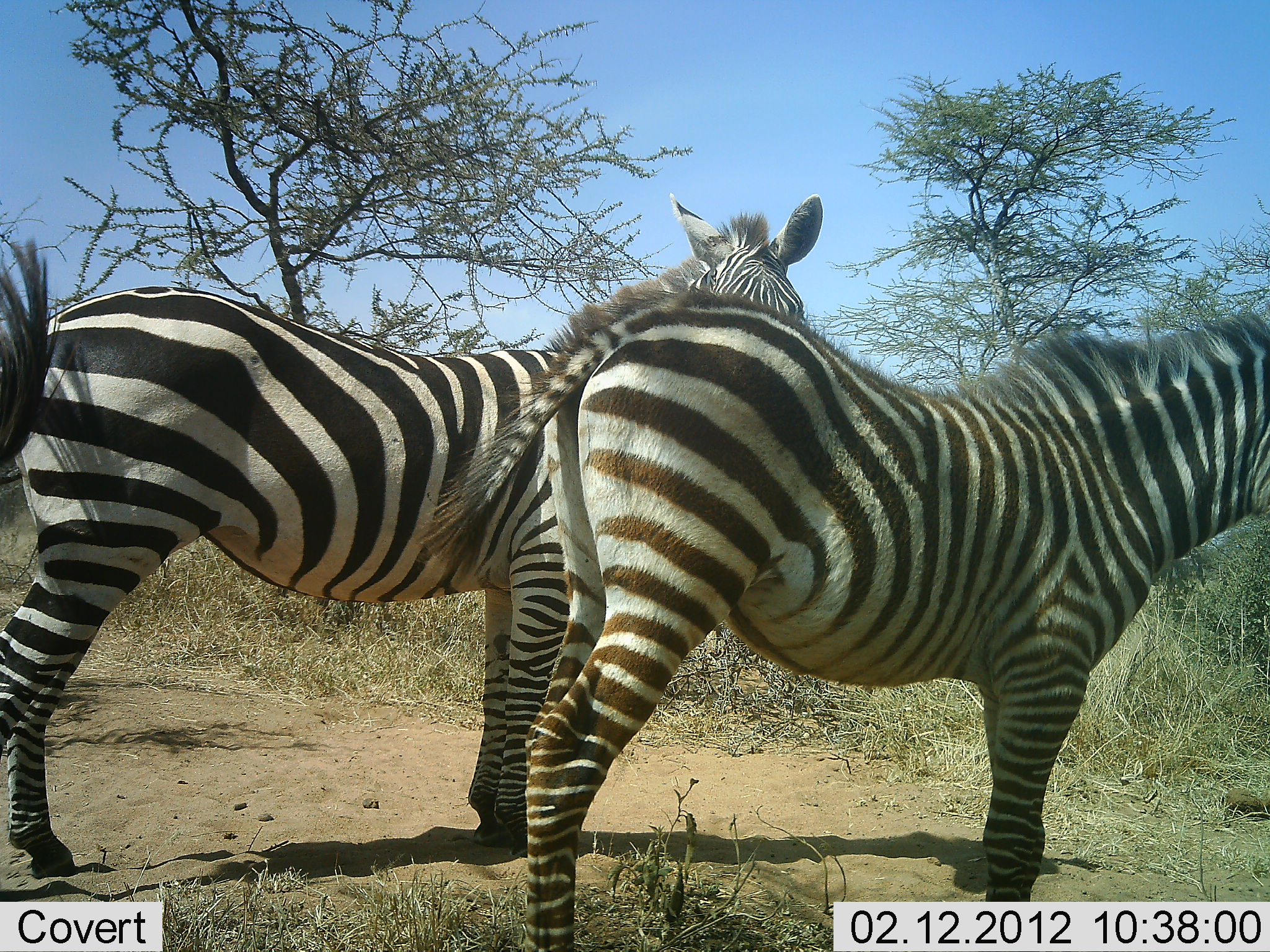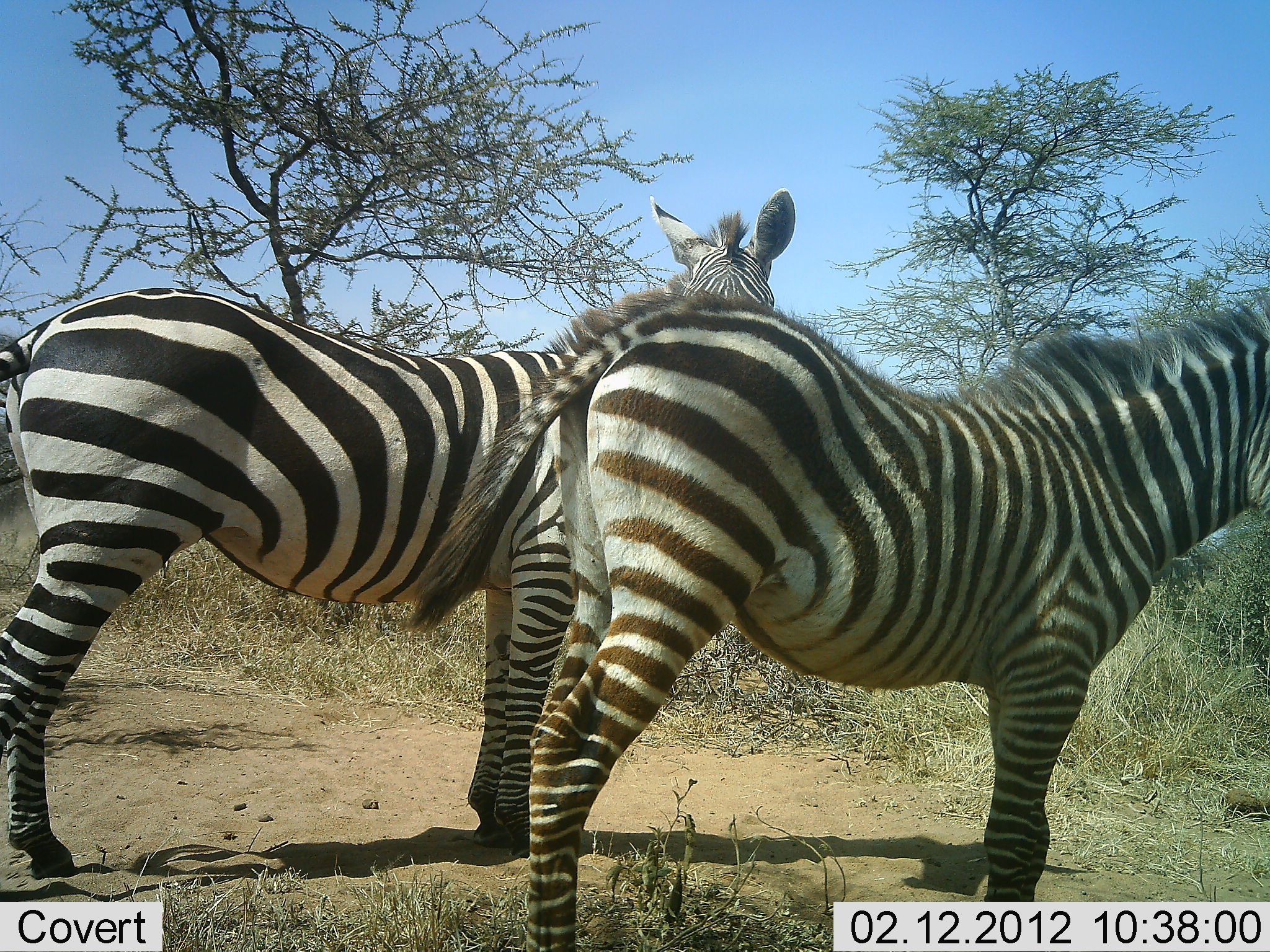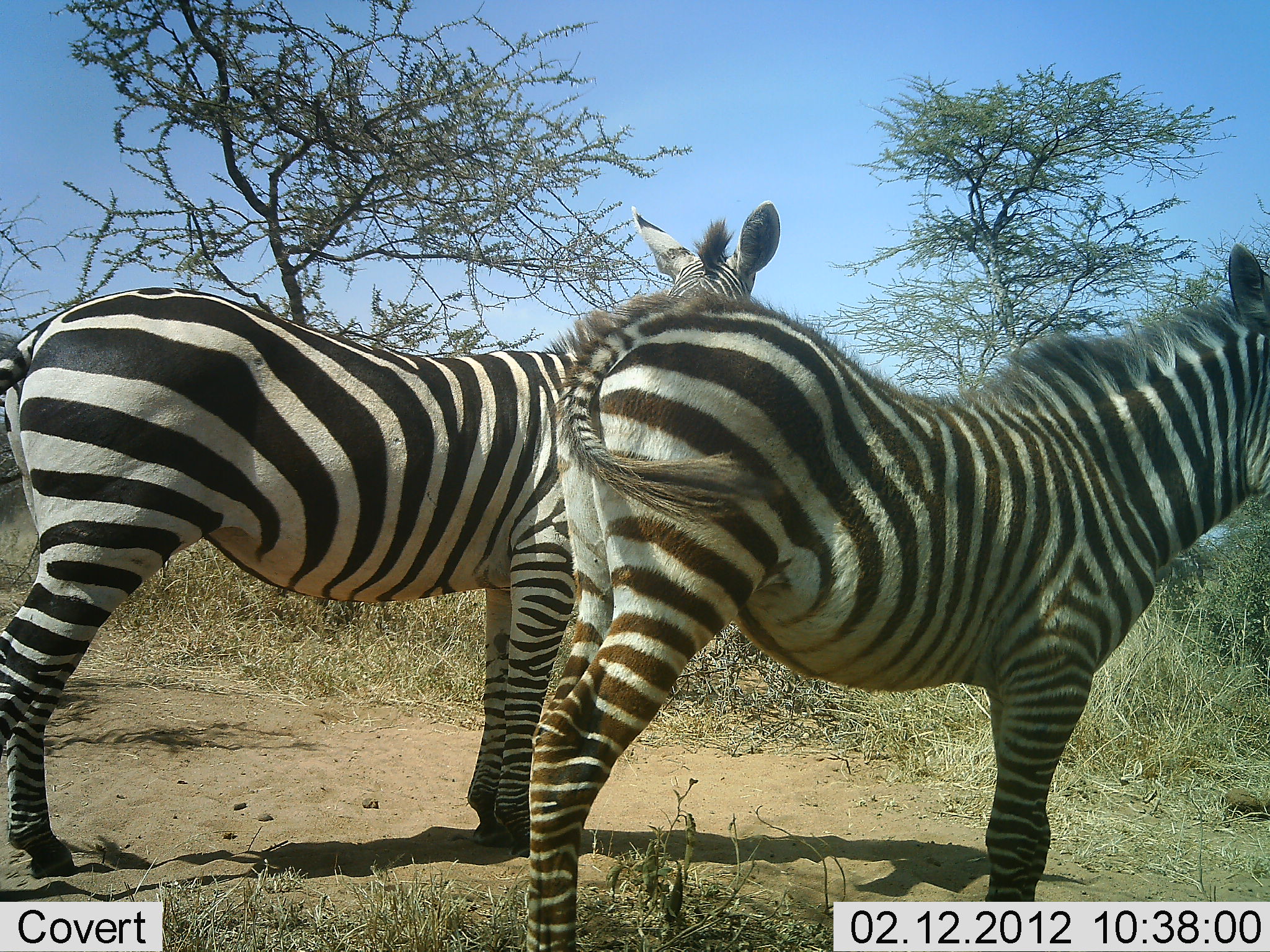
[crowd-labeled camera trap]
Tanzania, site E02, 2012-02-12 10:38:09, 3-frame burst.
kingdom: Animalia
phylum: Chordata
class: Mammalia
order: Perissodactyla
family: Equidae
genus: Equus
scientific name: Equus quagga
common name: plains zebra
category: zebra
Zebra (plains zebra) (Equus quagga), count 2. Behavior (volunteer vote fractions): standing 100%, resting 0%, moving 0%, interacting 0%. Young present (vote fraction): 0%. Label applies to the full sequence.